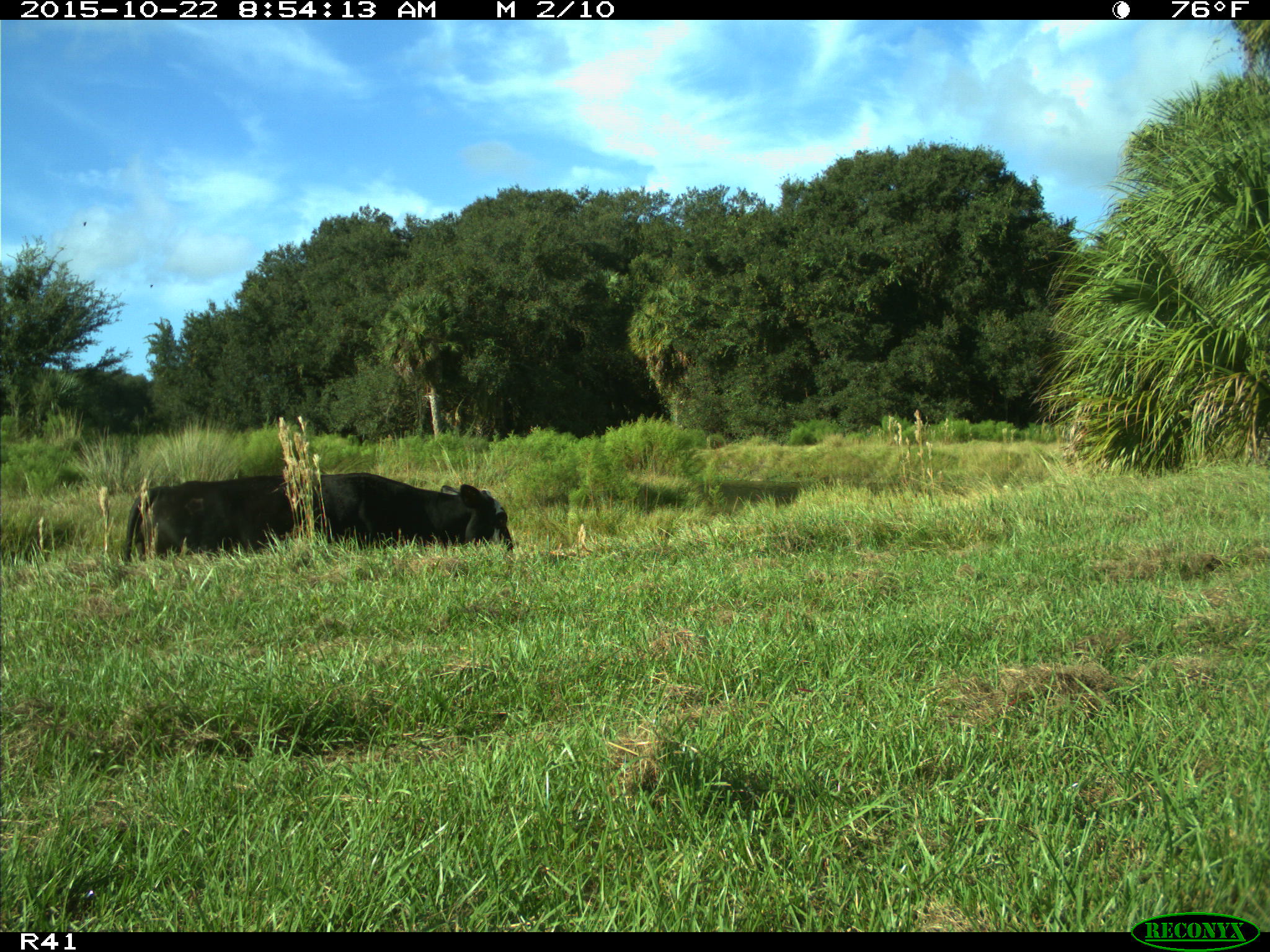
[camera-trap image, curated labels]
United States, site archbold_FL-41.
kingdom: Animalia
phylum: Chordata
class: Mammalia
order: Artiodactyla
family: Bovidae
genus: Bos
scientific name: Bos taurus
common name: domestic cow